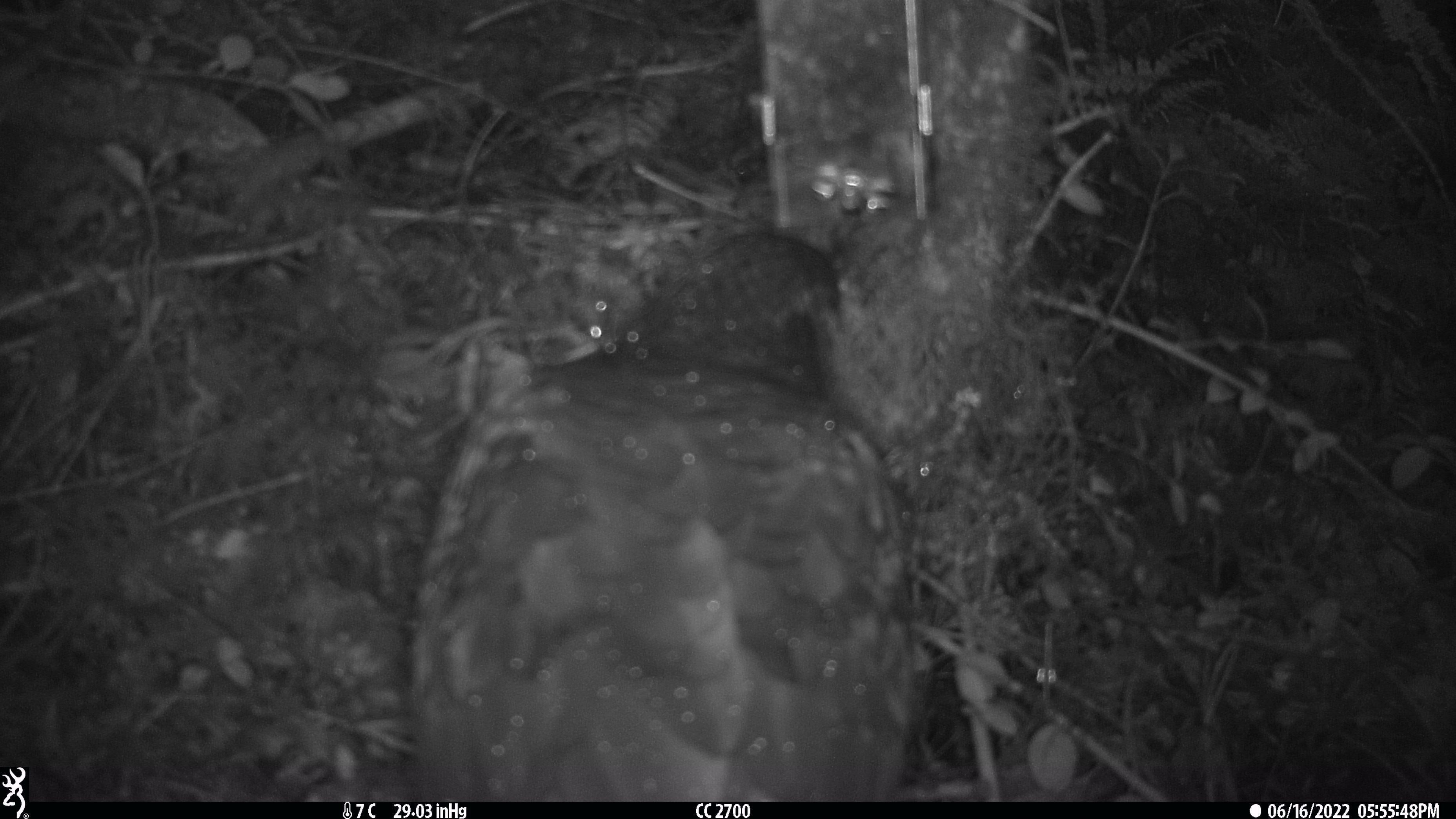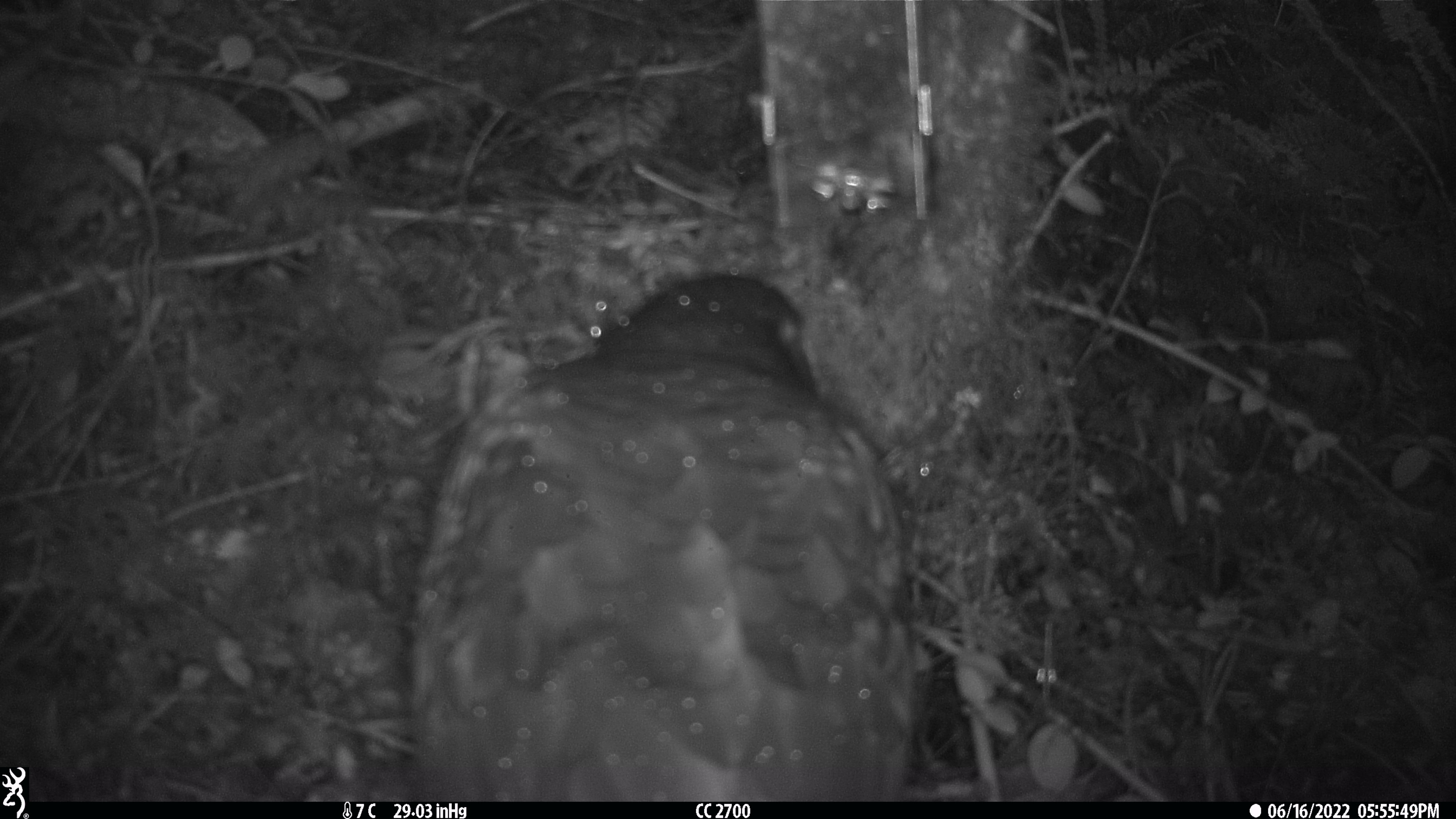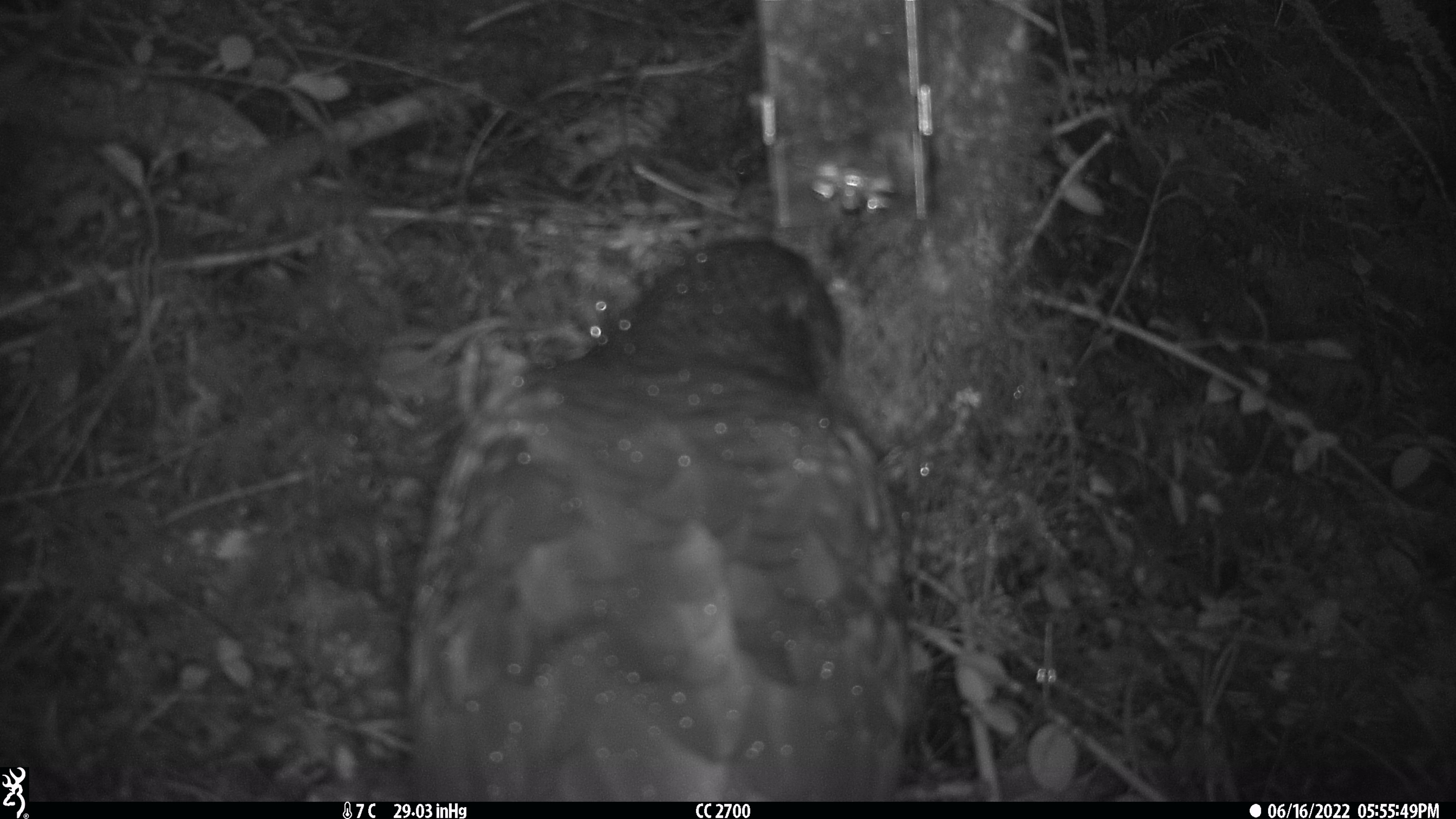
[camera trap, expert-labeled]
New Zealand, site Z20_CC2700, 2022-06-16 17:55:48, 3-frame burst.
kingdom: Animalia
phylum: Chordata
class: Aves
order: Psittaciformes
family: Strigopidae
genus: Nestor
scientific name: Nestor notabilis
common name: kea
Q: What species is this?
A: Kea (Nestor notabilis).